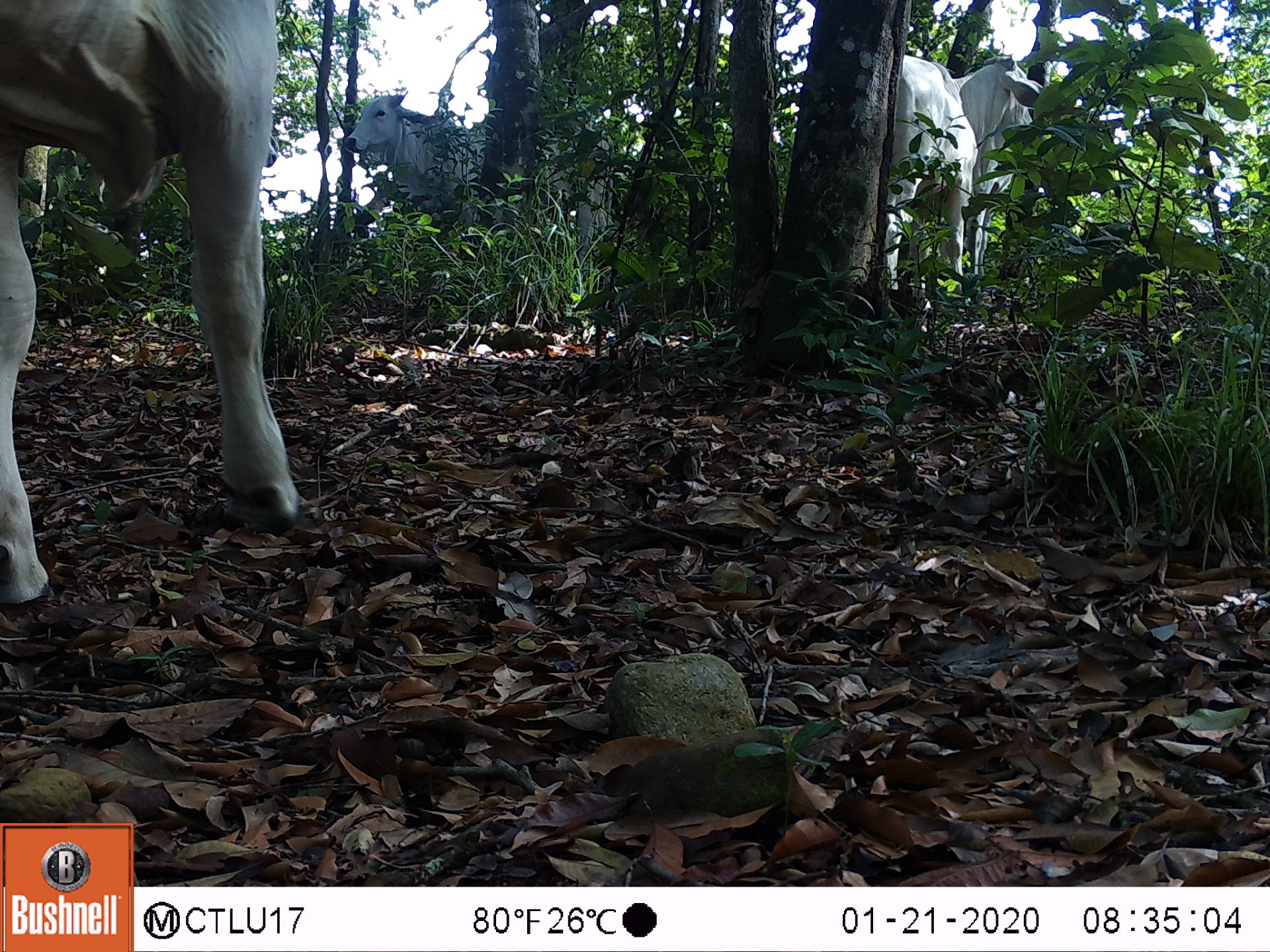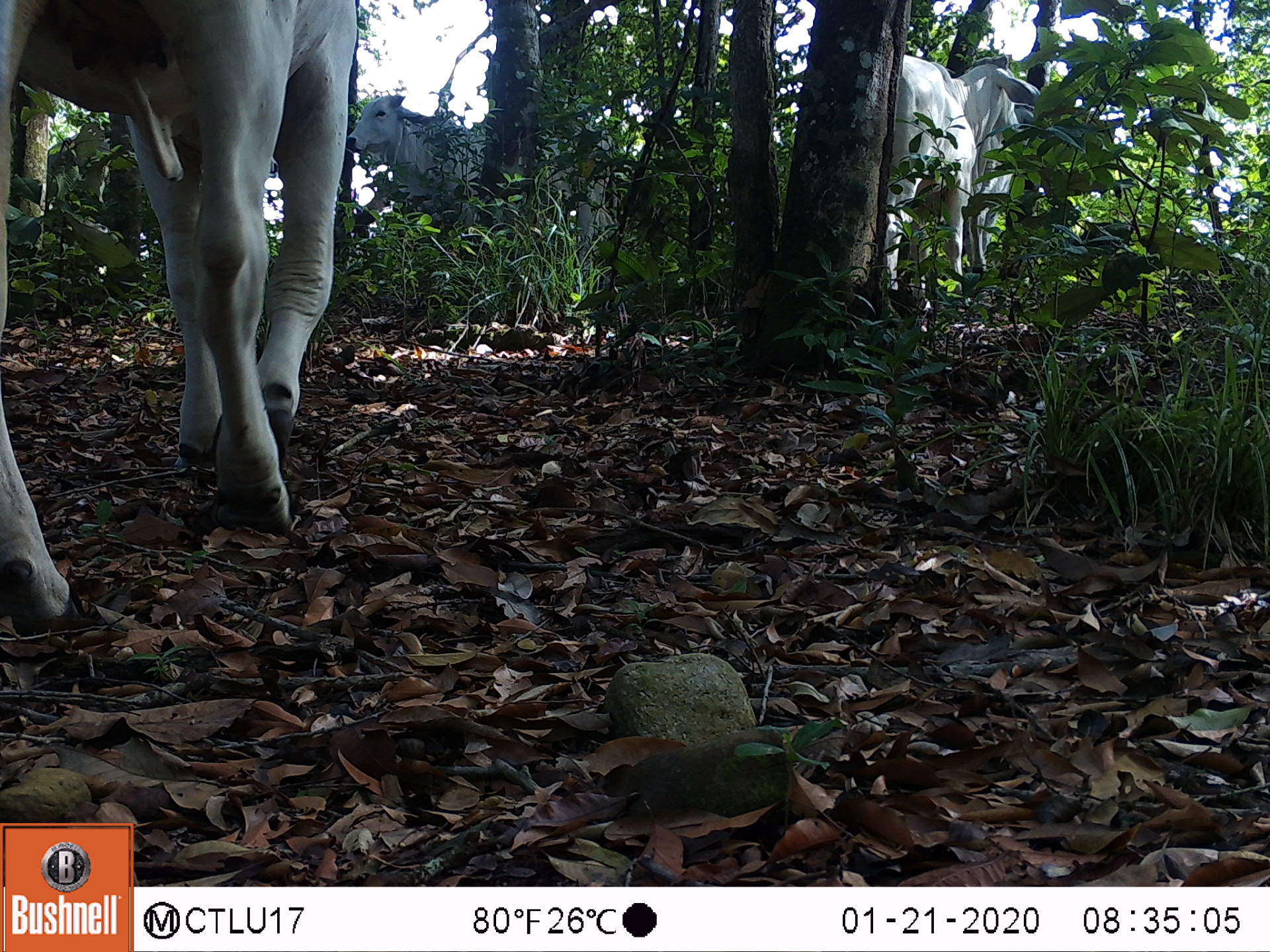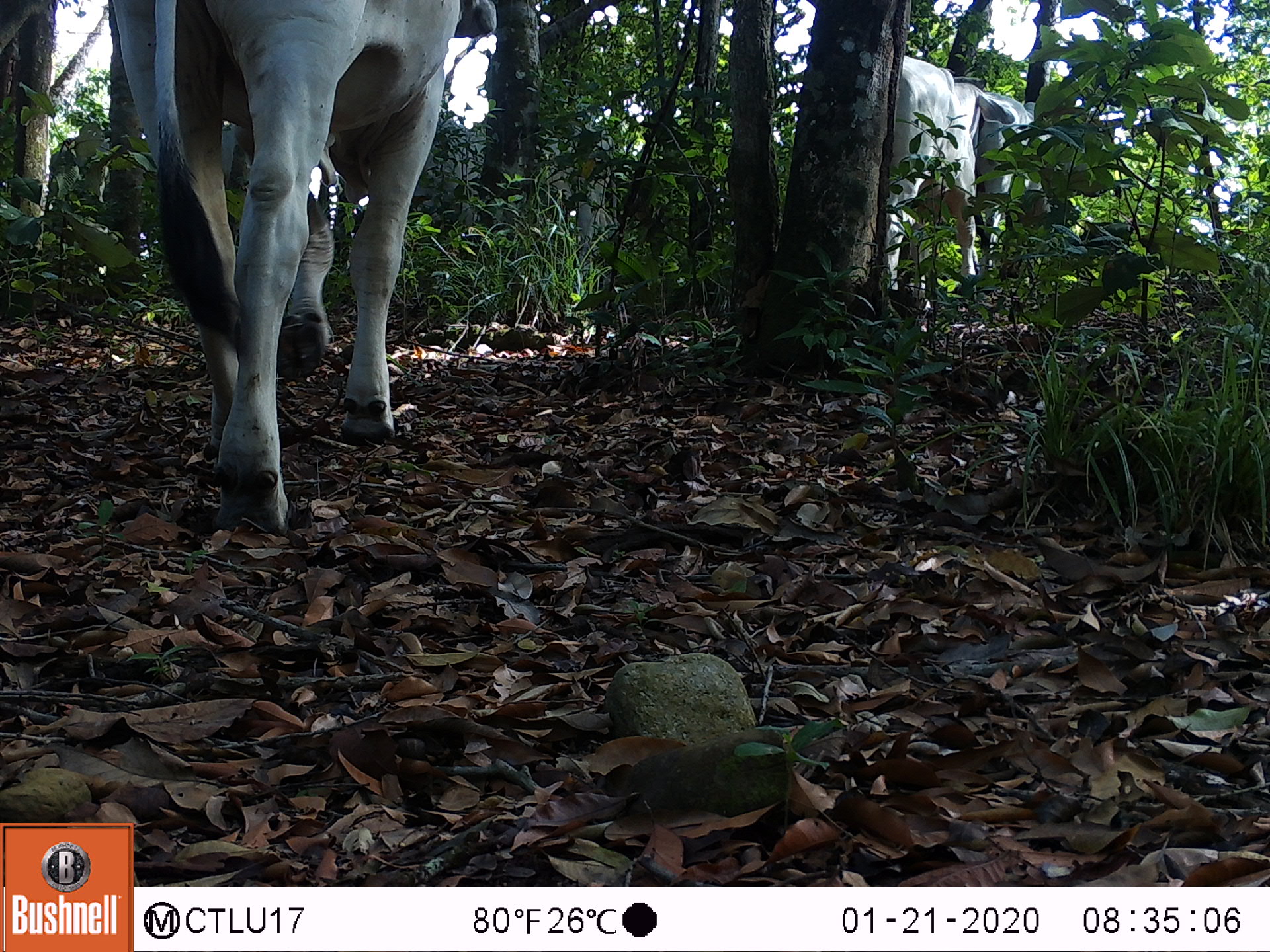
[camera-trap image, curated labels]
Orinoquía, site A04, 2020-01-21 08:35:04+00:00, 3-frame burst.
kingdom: Animalia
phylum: Chordata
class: Mammalia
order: Artiodactyla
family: Bovidae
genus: Bos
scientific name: Bos taurus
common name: cow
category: cattle